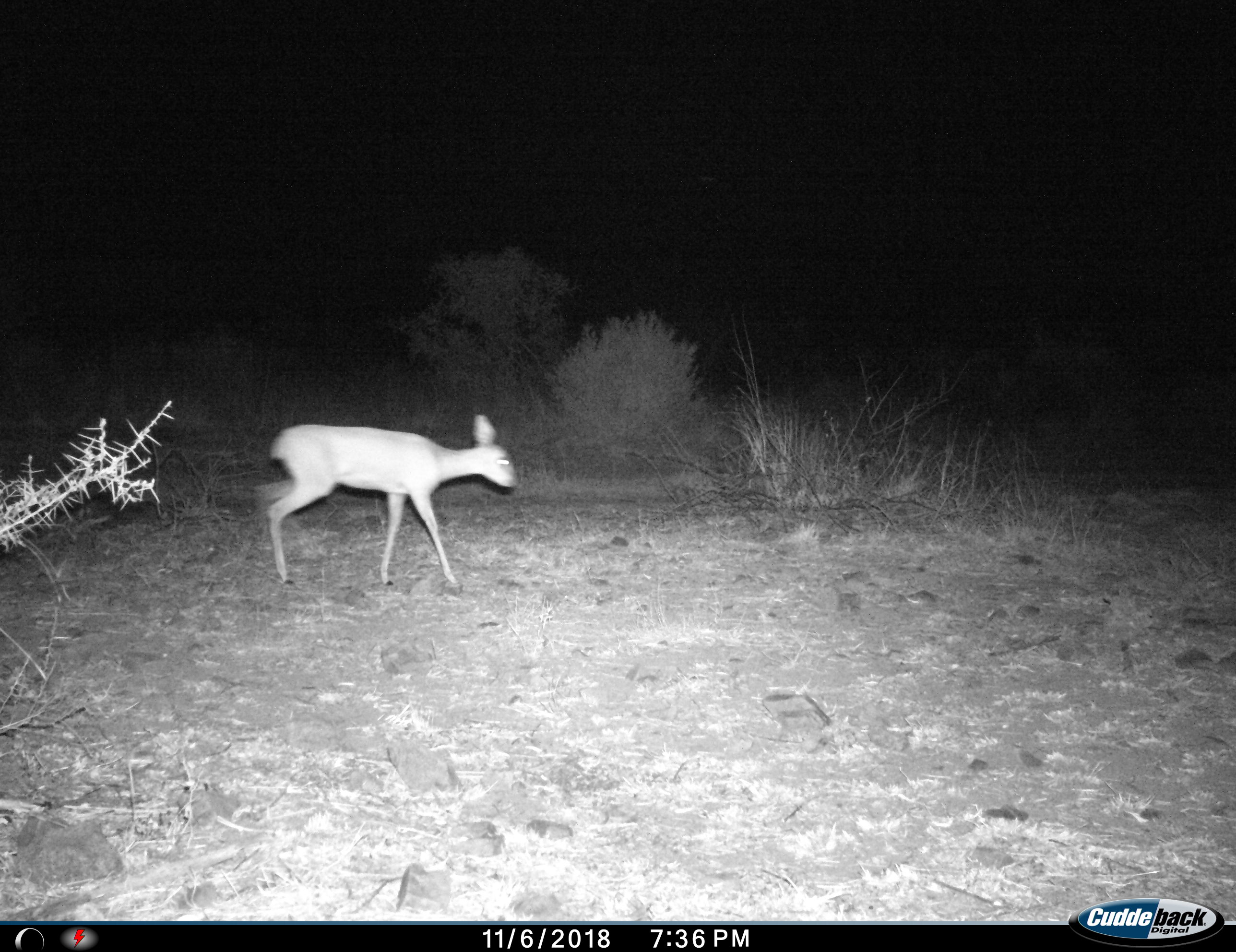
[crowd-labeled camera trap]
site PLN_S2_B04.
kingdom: Animalia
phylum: Chordata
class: Mammalia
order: Artiodactyla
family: Bovidae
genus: Raphicerus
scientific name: Raphicerus campestris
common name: steenbok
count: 1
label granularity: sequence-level